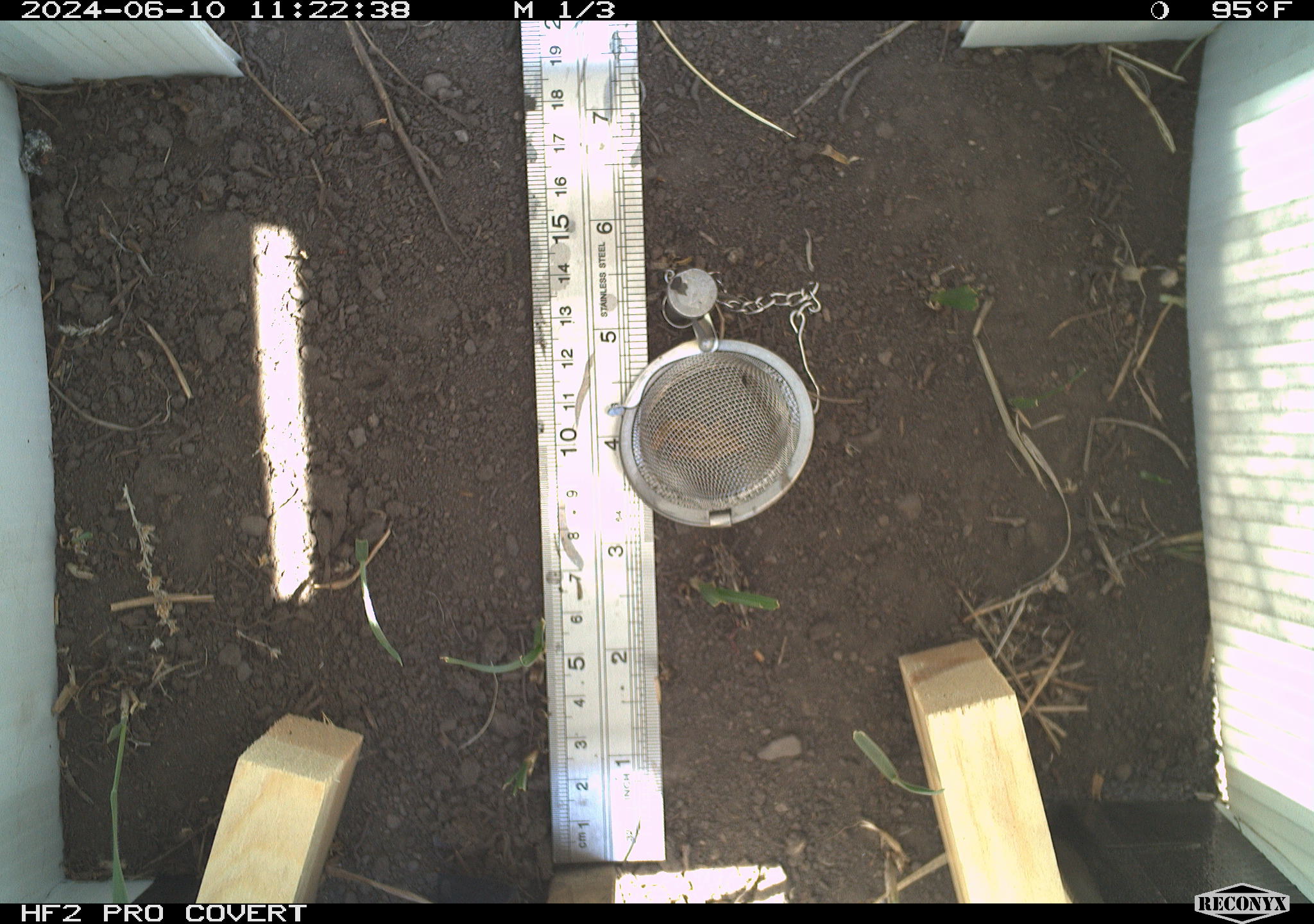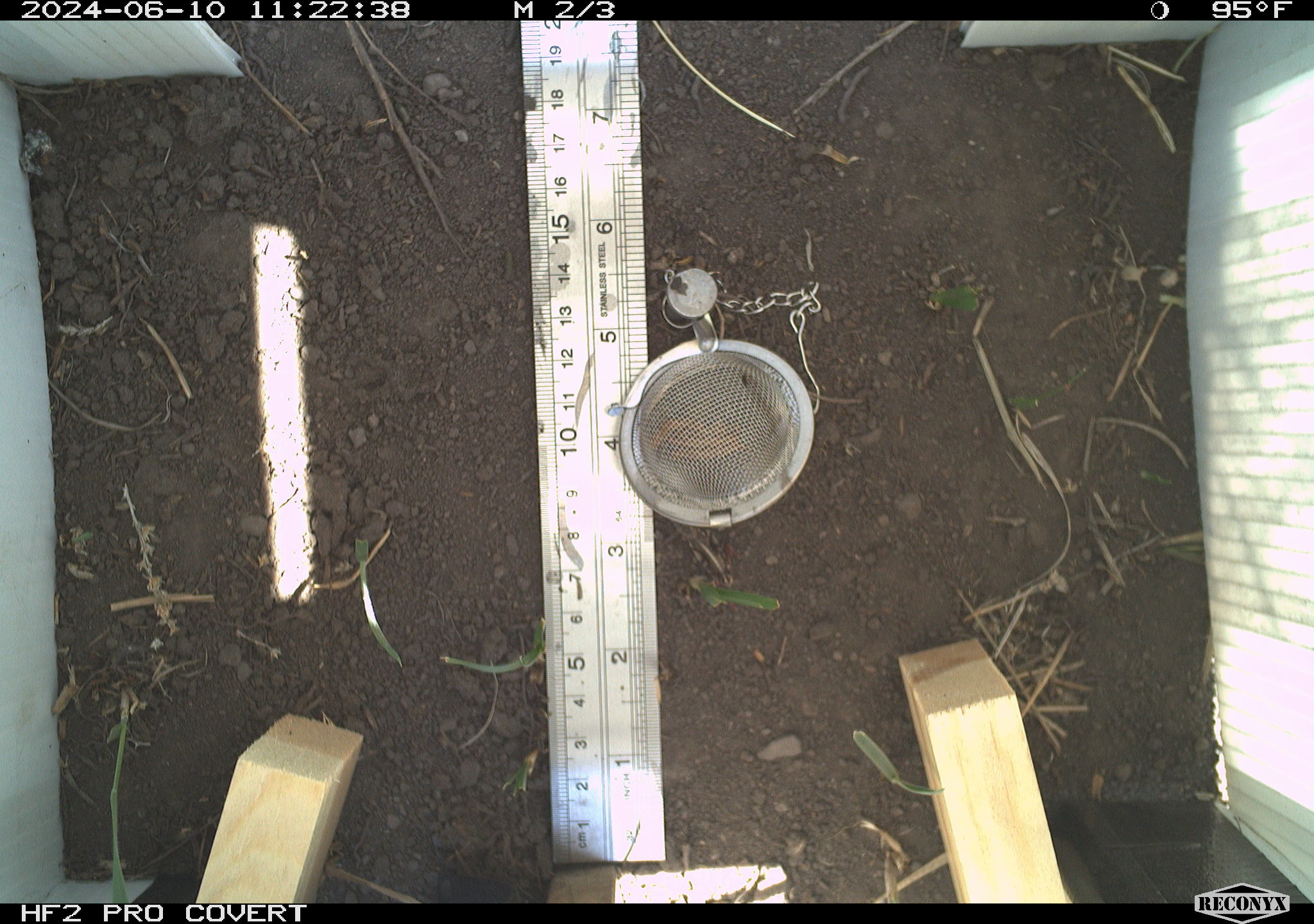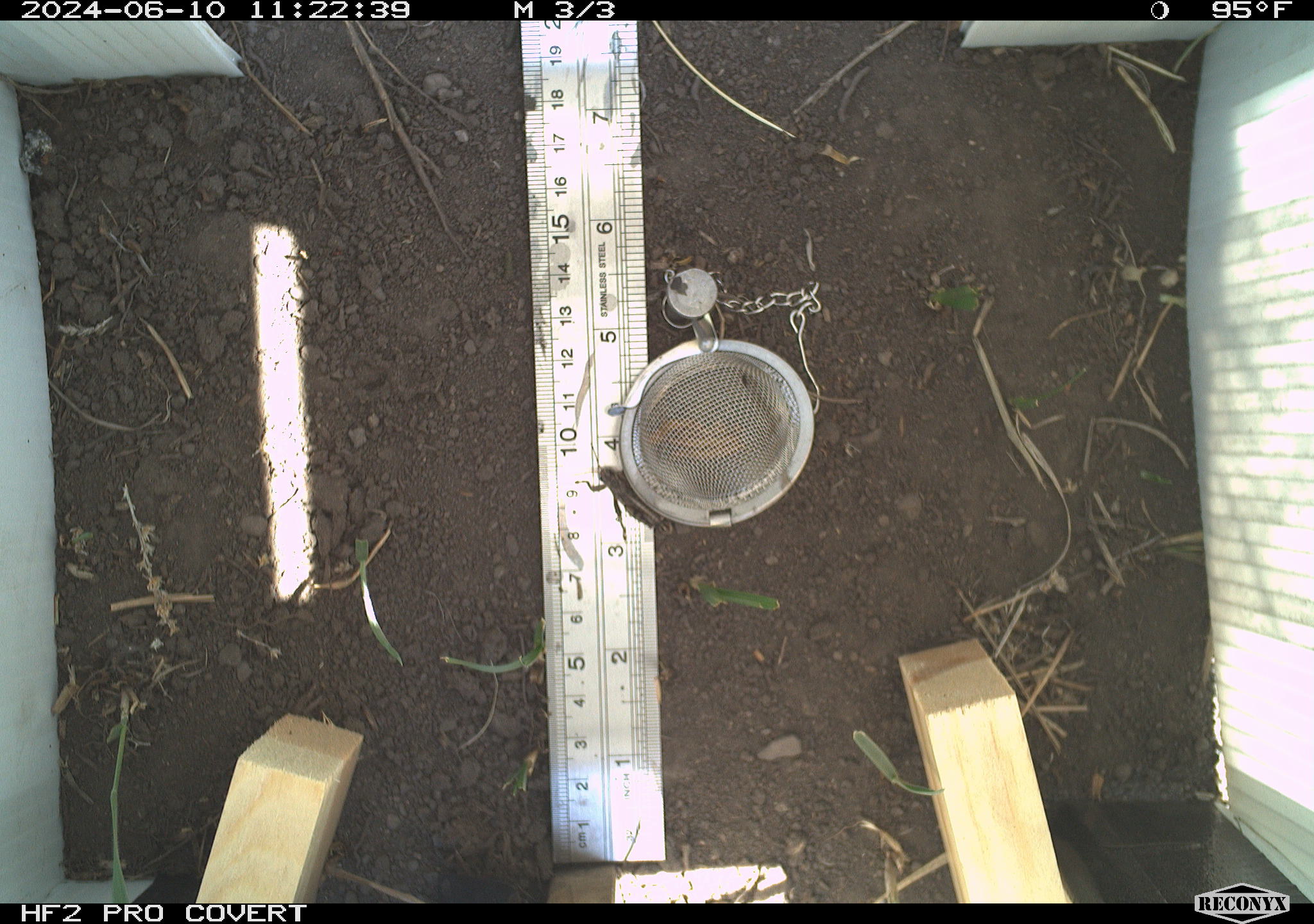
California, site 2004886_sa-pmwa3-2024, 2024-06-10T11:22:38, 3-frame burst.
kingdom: Animalia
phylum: Arthropoda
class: Insecta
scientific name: Insecta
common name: insect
Insect (Insecta).